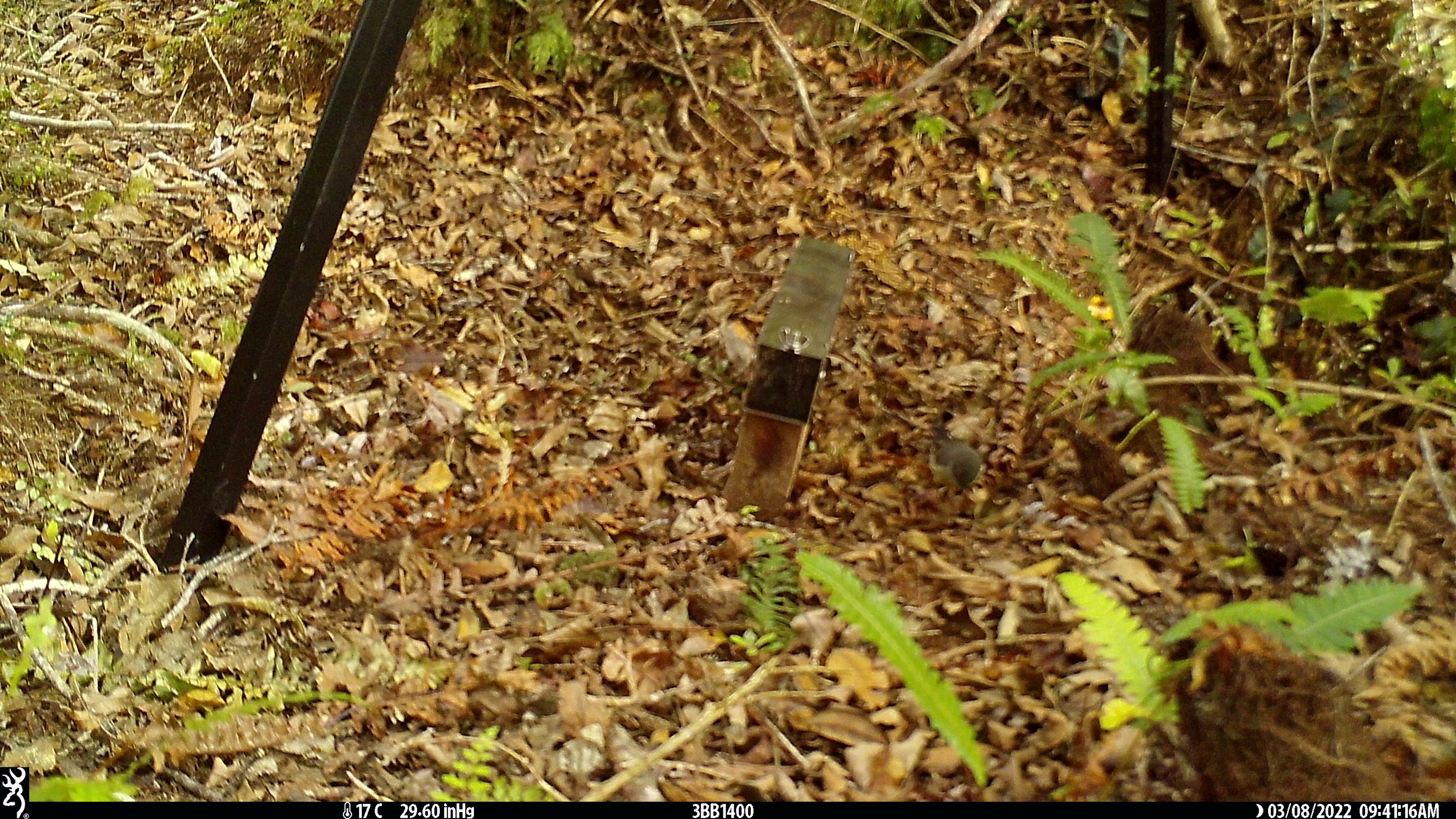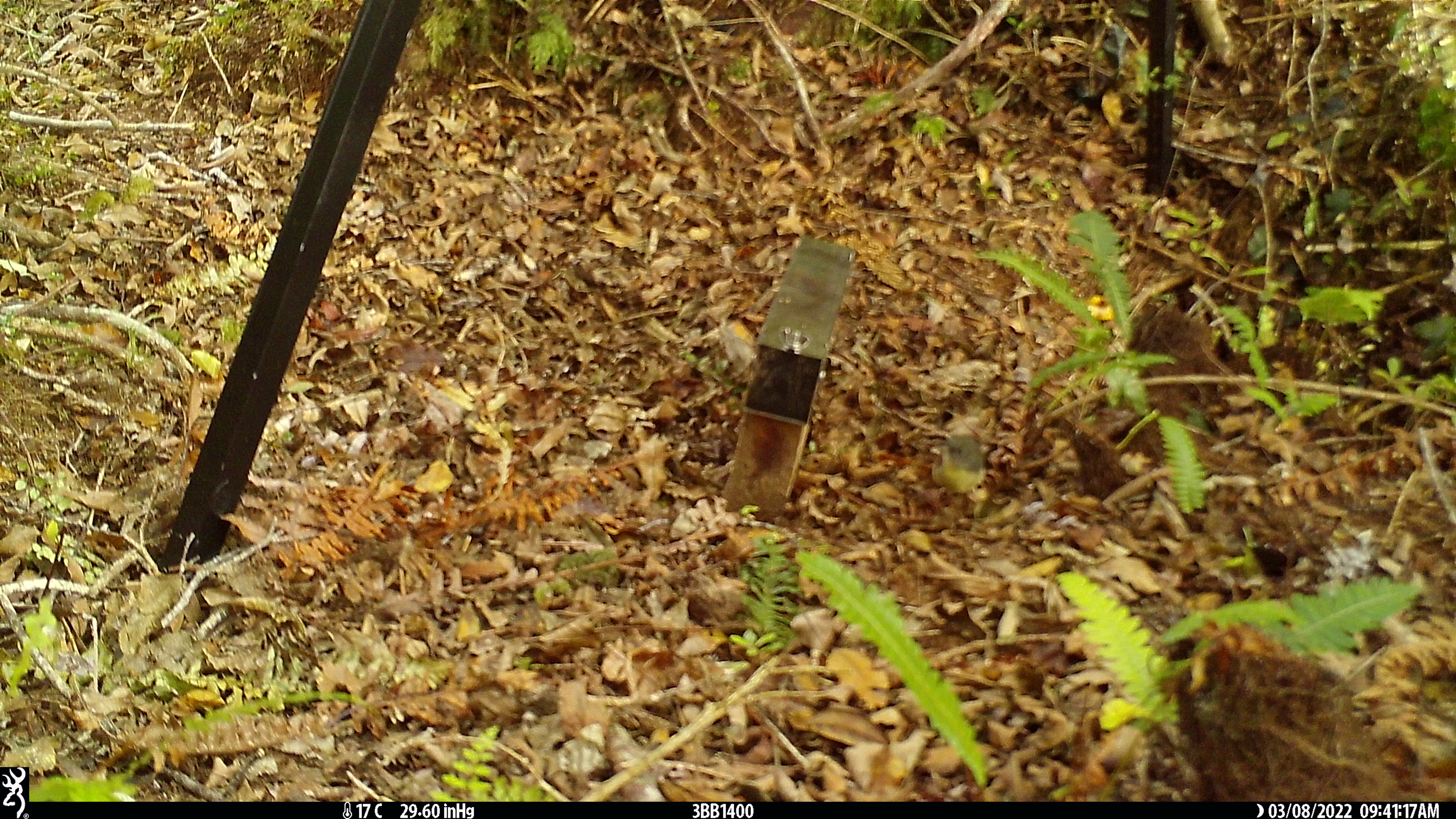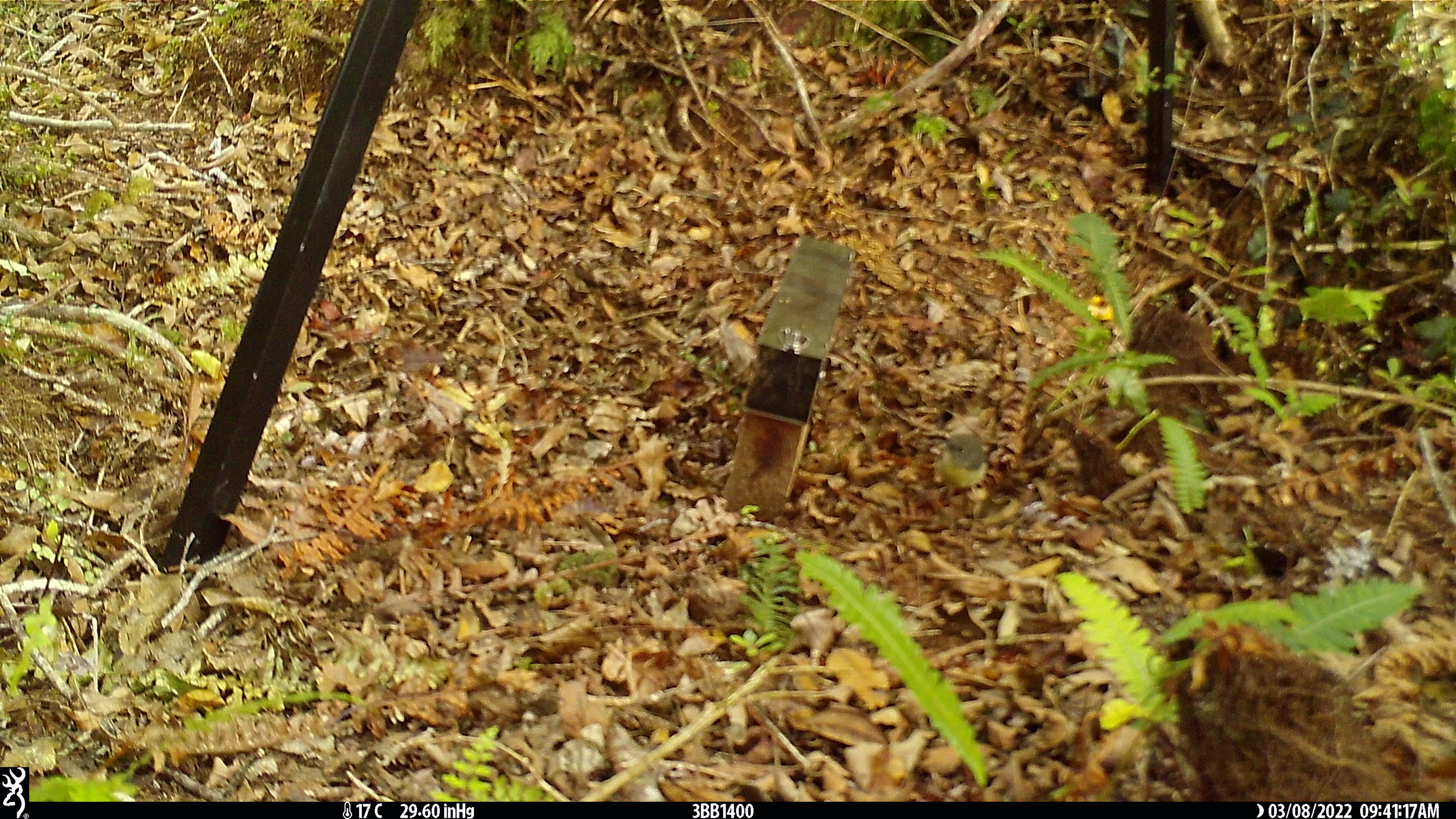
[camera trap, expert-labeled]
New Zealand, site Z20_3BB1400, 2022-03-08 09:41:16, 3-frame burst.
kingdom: Animalia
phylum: Chordata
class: Aves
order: Passeriformes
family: Petroicidae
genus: Petroica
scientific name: Petroica macrocephala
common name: tomtit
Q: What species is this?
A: Tomtit (Petroica macrocephala).